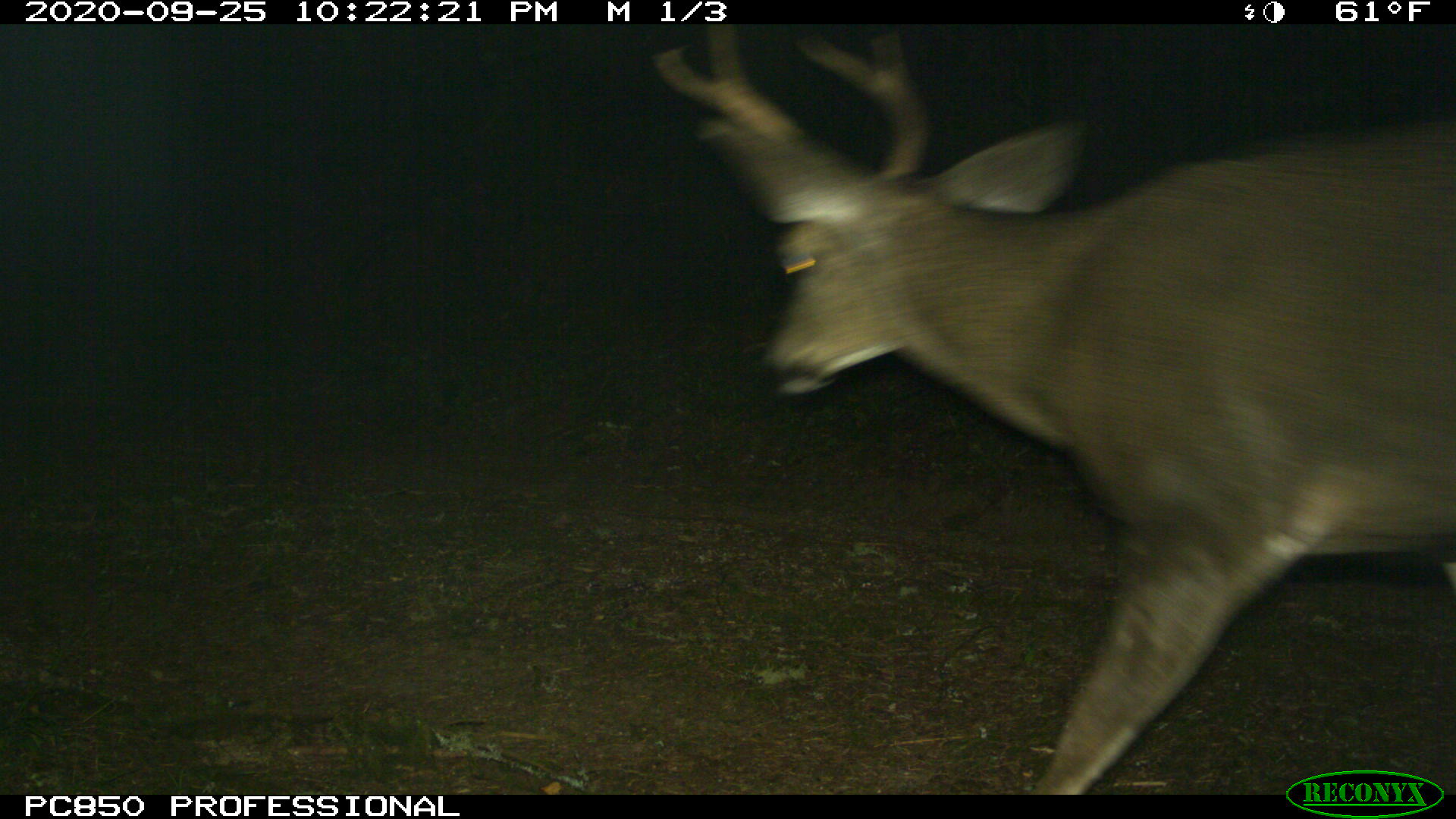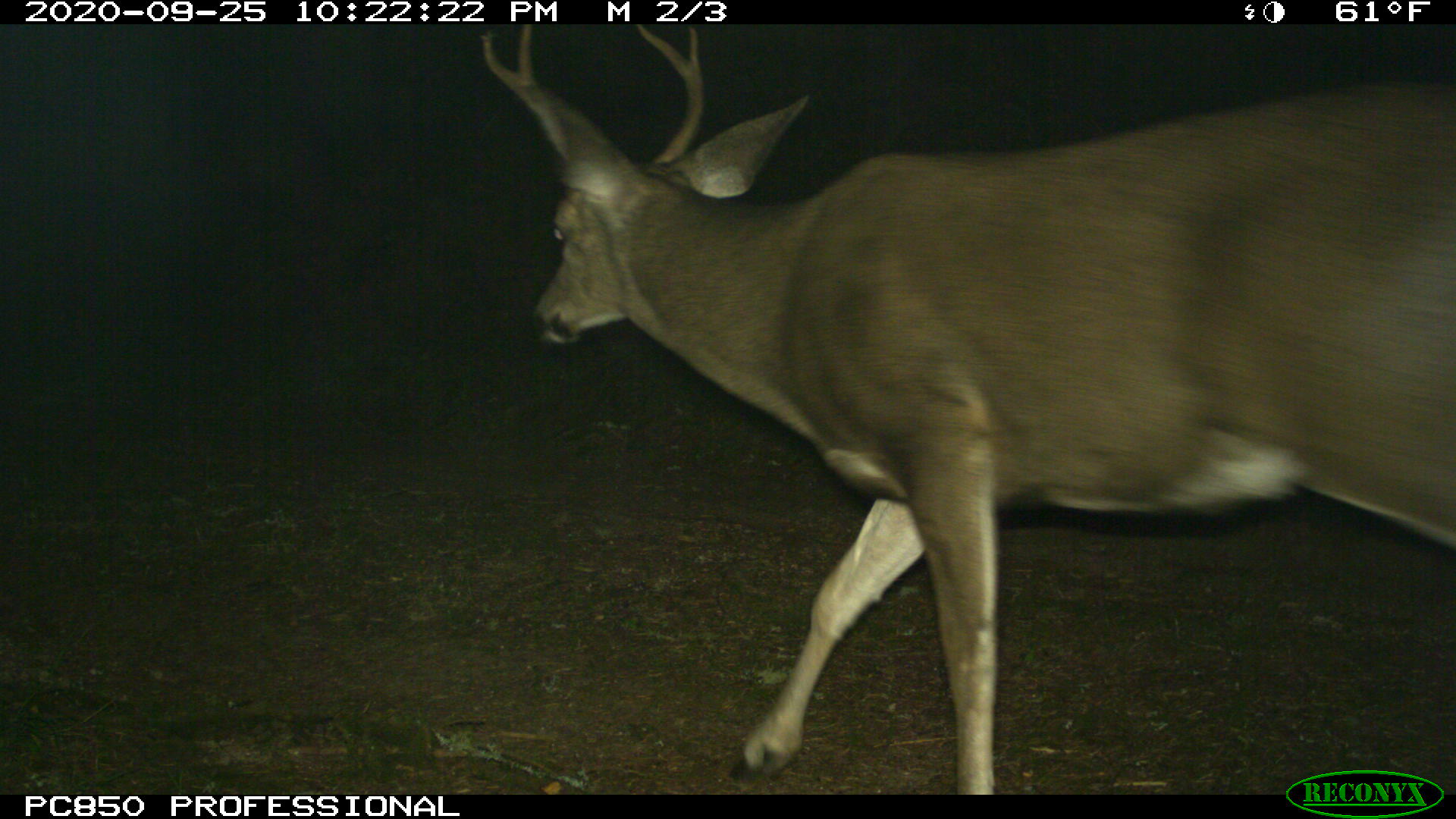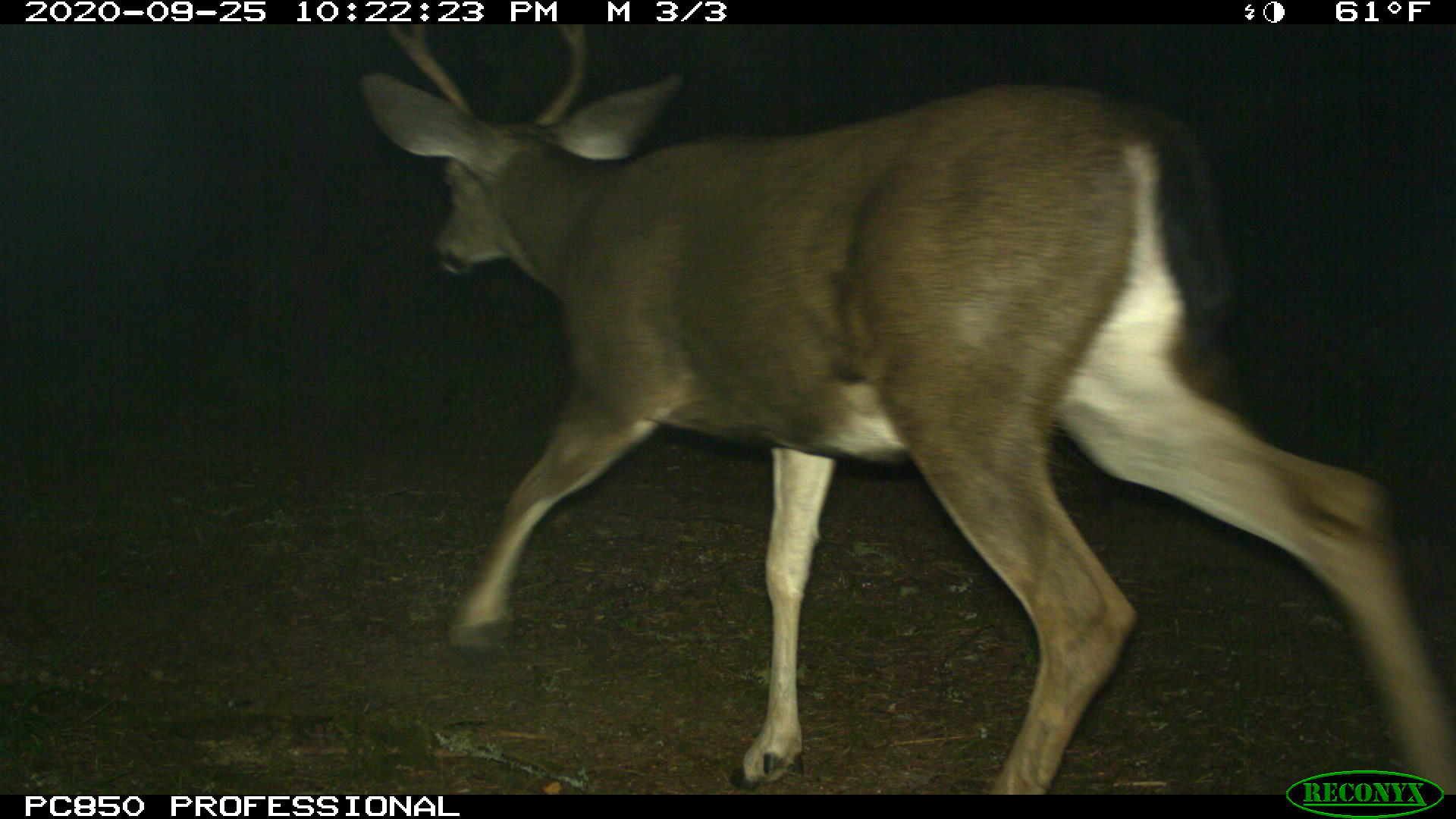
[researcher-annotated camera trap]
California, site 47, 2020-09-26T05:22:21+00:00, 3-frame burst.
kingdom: Animalia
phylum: Chordata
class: Mammalia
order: Artiodactyla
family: Cervidae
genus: Odocoileus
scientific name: Odocoileus hemionus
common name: mule deer